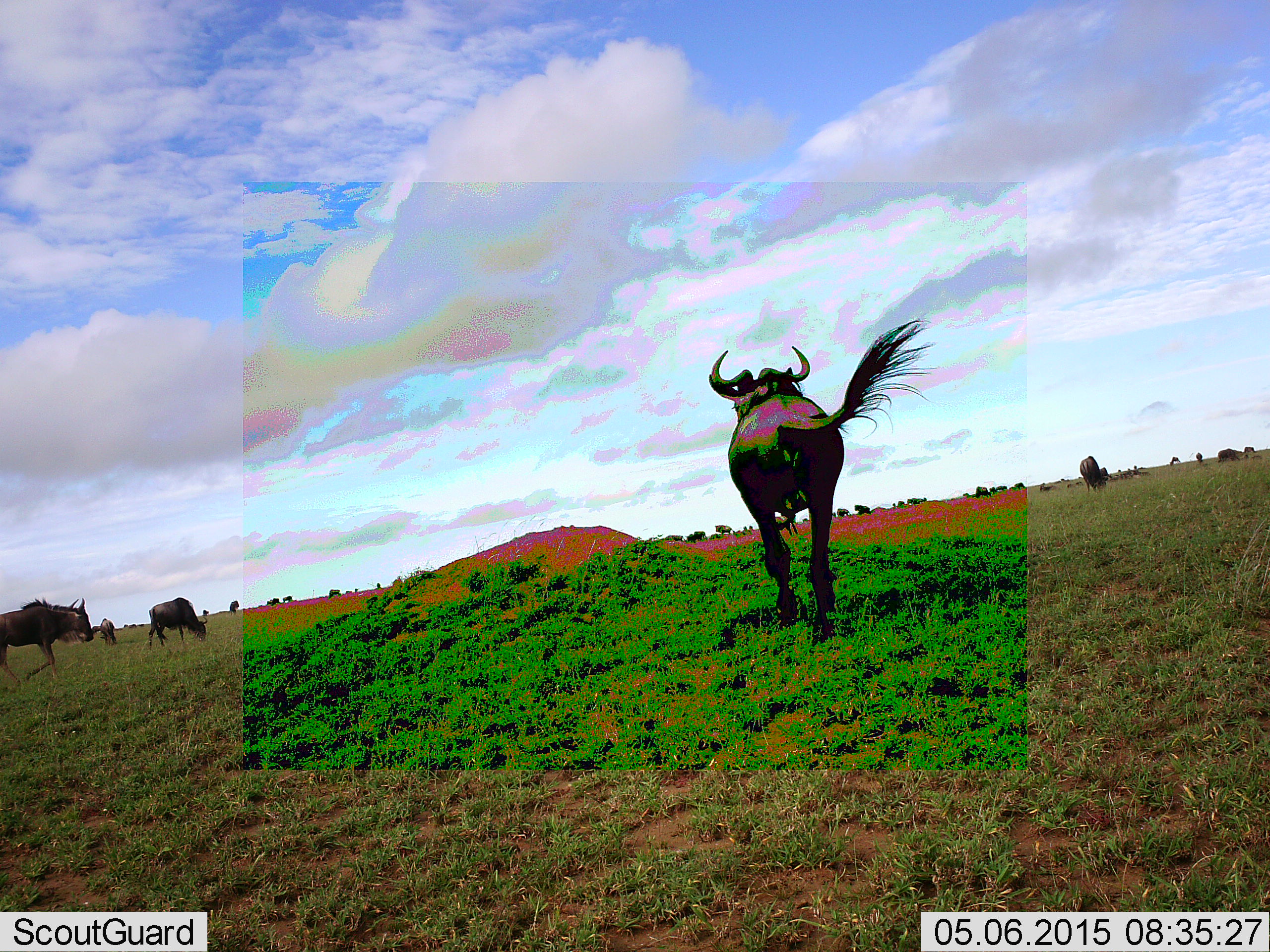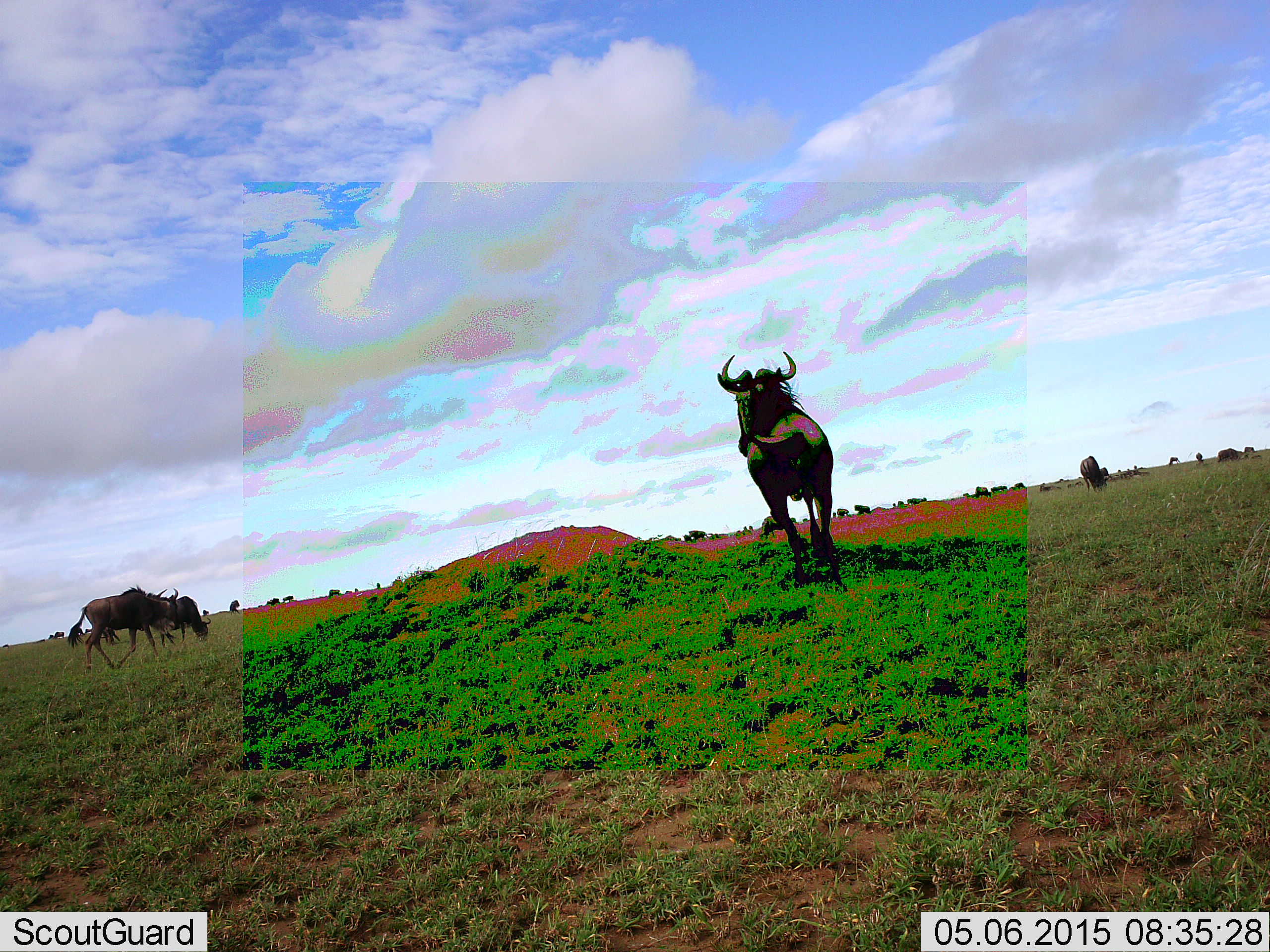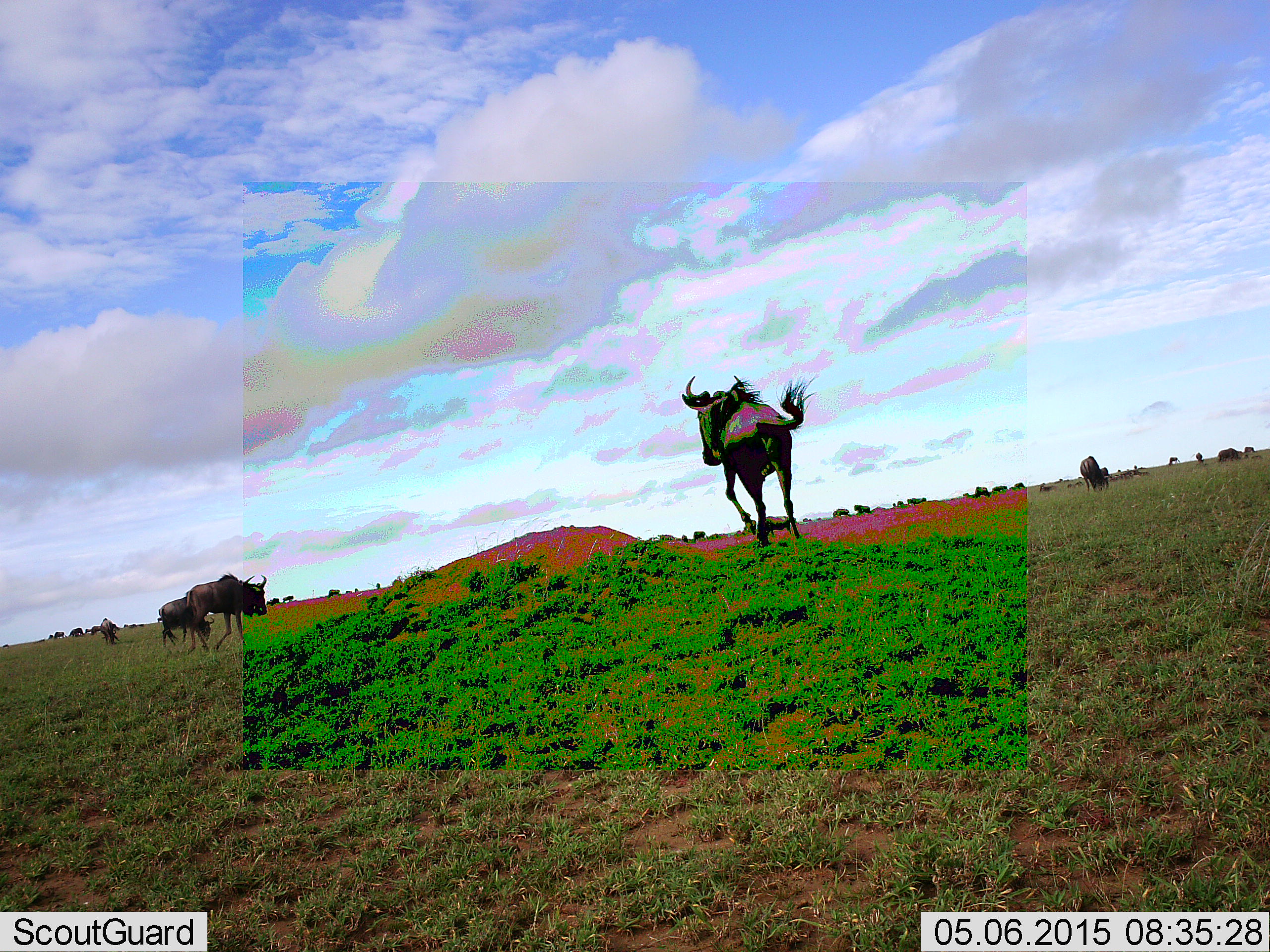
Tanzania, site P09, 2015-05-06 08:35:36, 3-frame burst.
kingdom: Animalia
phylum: Chordata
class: Mammalia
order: Artiodactyla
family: Bovidae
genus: Connochaetes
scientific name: Connochaetes taurinus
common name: blue wildebeest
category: wildebeest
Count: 5.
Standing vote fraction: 70%.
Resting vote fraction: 0%.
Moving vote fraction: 80%.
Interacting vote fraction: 0%.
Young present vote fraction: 0%.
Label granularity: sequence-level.